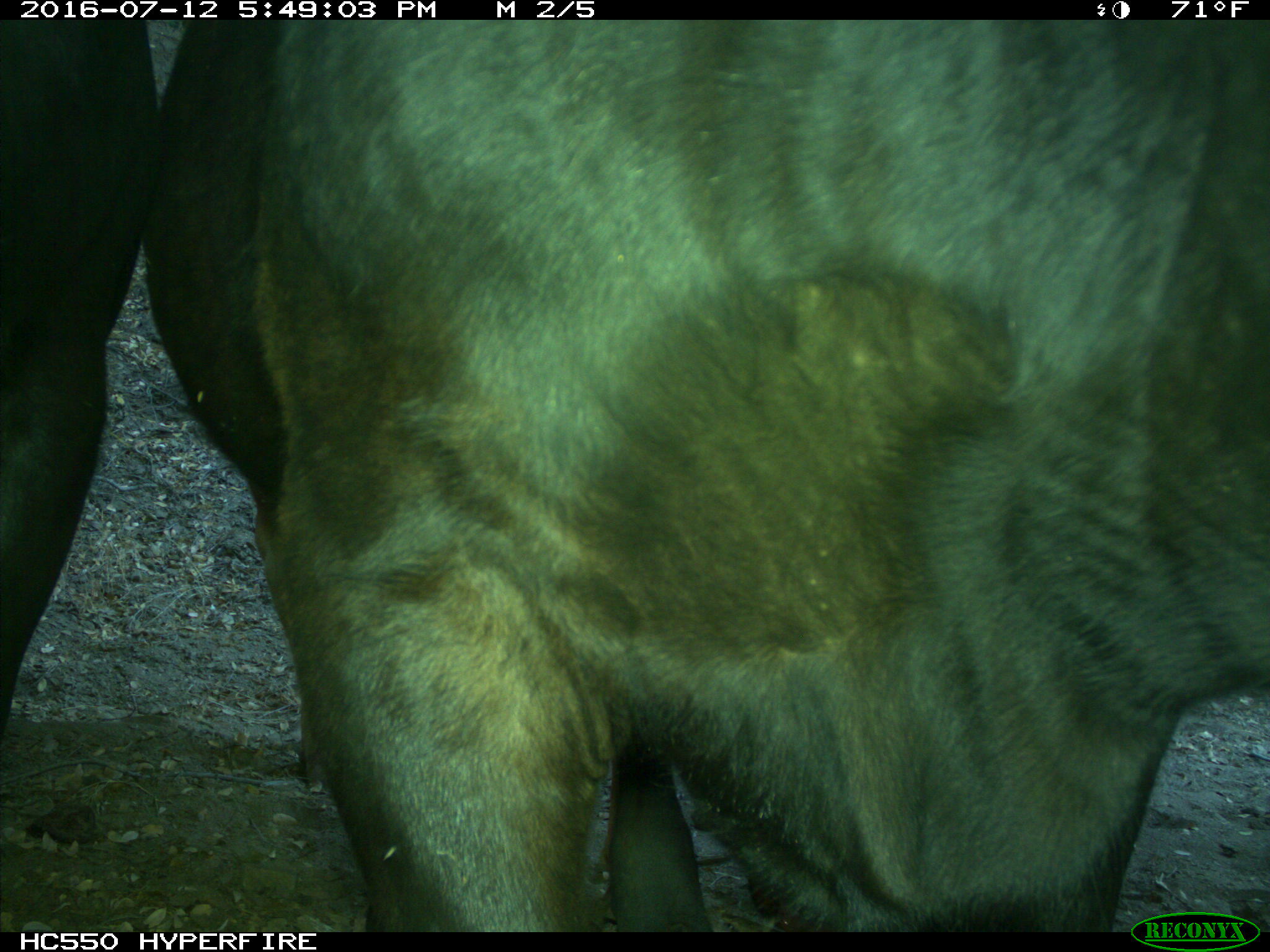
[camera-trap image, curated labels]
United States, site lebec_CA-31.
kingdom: Animalia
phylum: Chordata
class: Mammalia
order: Artiodactyla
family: Bovidae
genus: Bos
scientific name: Bos taurus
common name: domestic cow